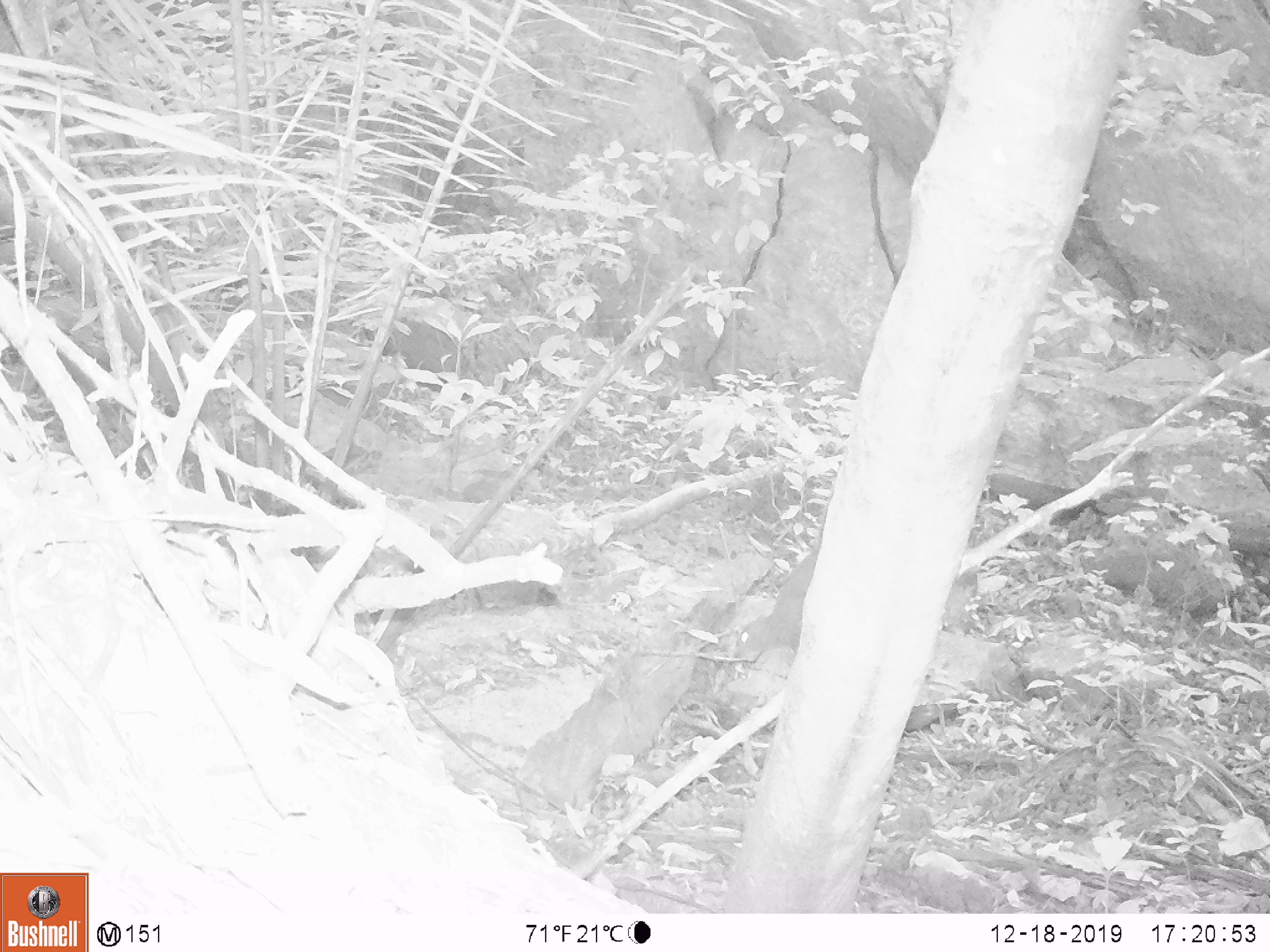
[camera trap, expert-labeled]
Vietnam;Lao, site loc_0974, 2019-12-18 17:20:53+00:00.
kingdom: Animalia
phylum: Chordata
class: Mammalia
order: Rodentia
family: Sciuridae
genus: Dremomys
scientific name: Dremomys rufigenis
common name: red-cheeked squirrel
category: red cheeked squirrel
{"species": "red cheeked squirrel (red-cheeked squirrel) (Dremomys rufigenis)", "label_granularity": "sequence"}